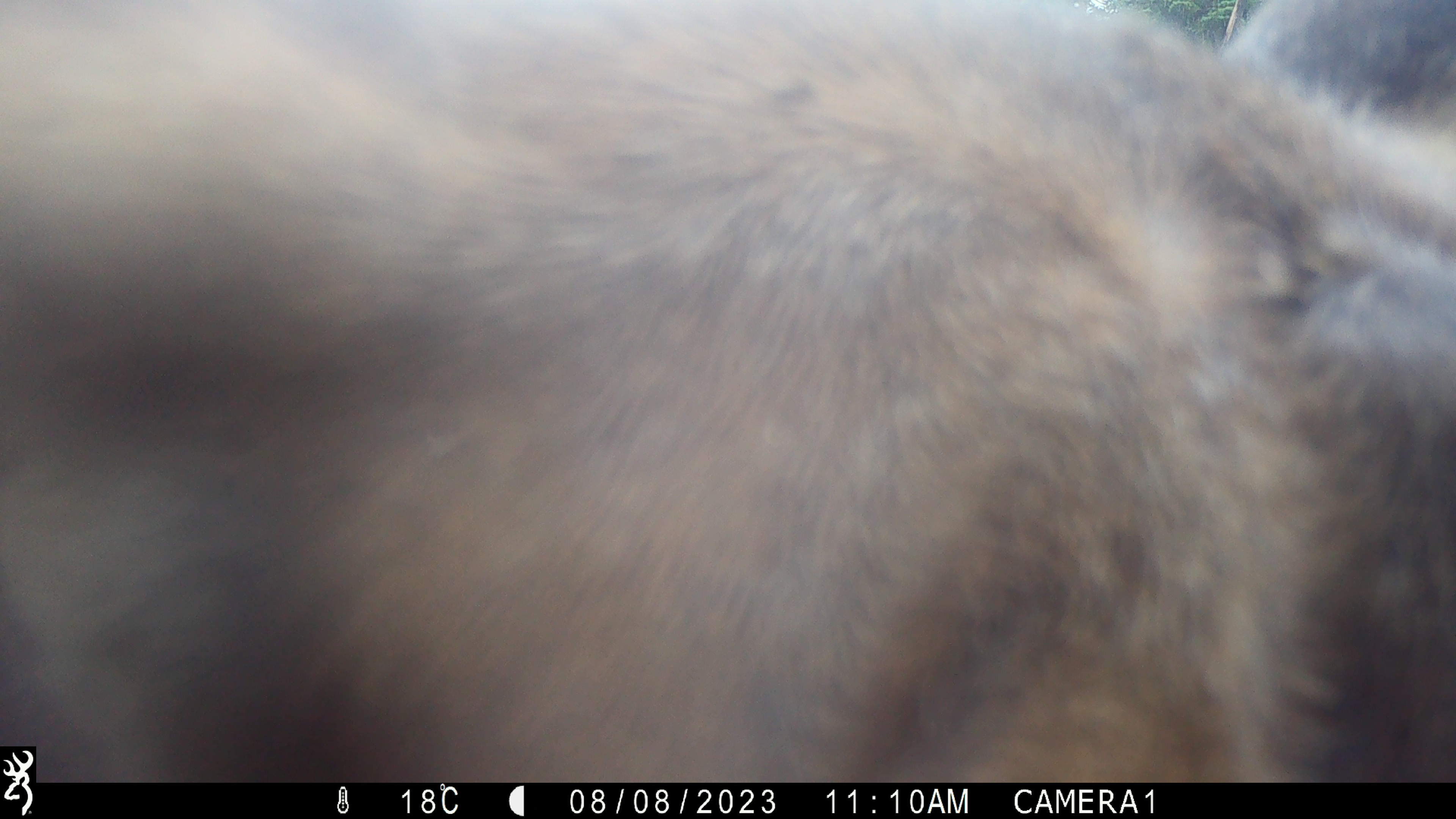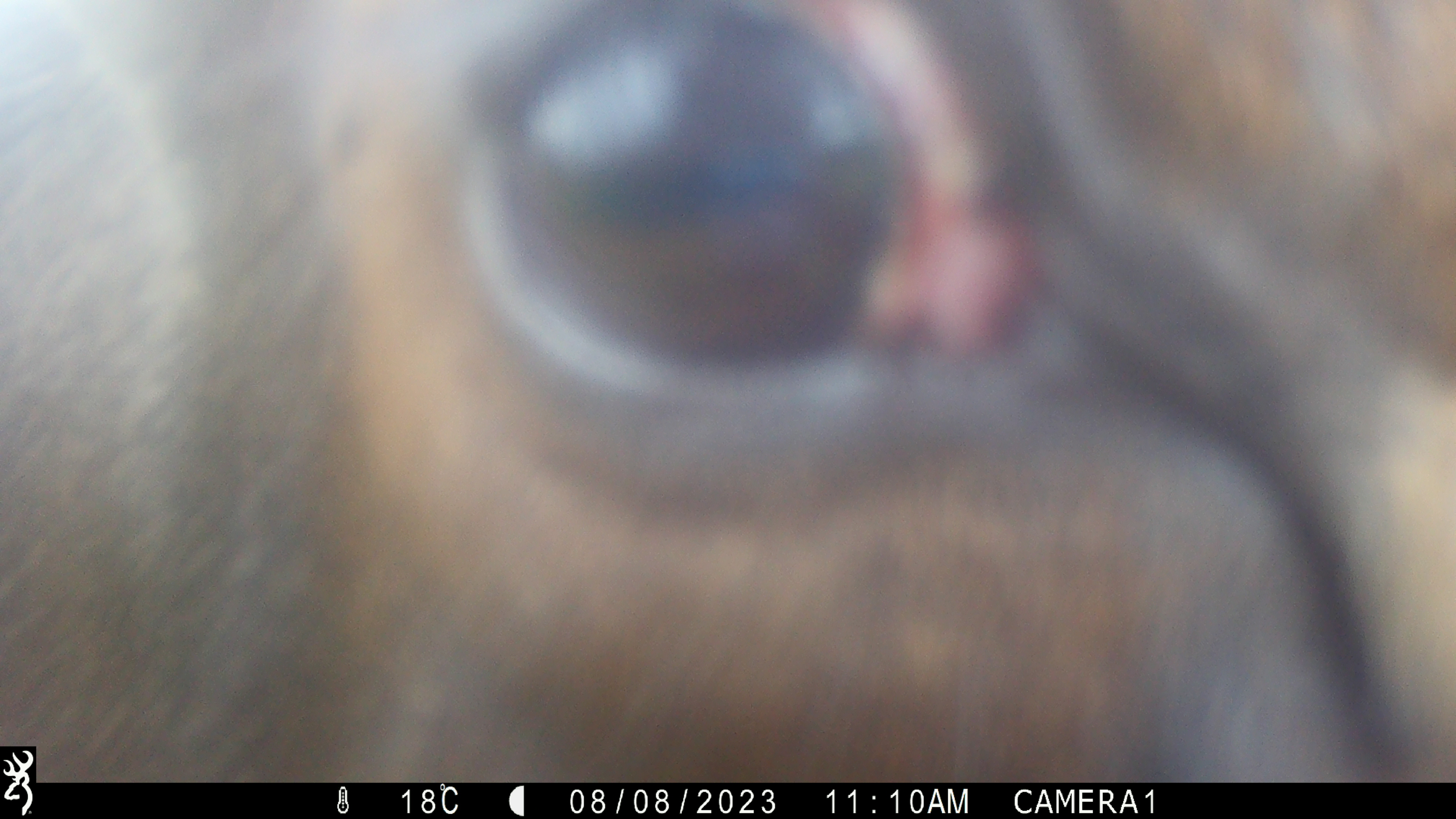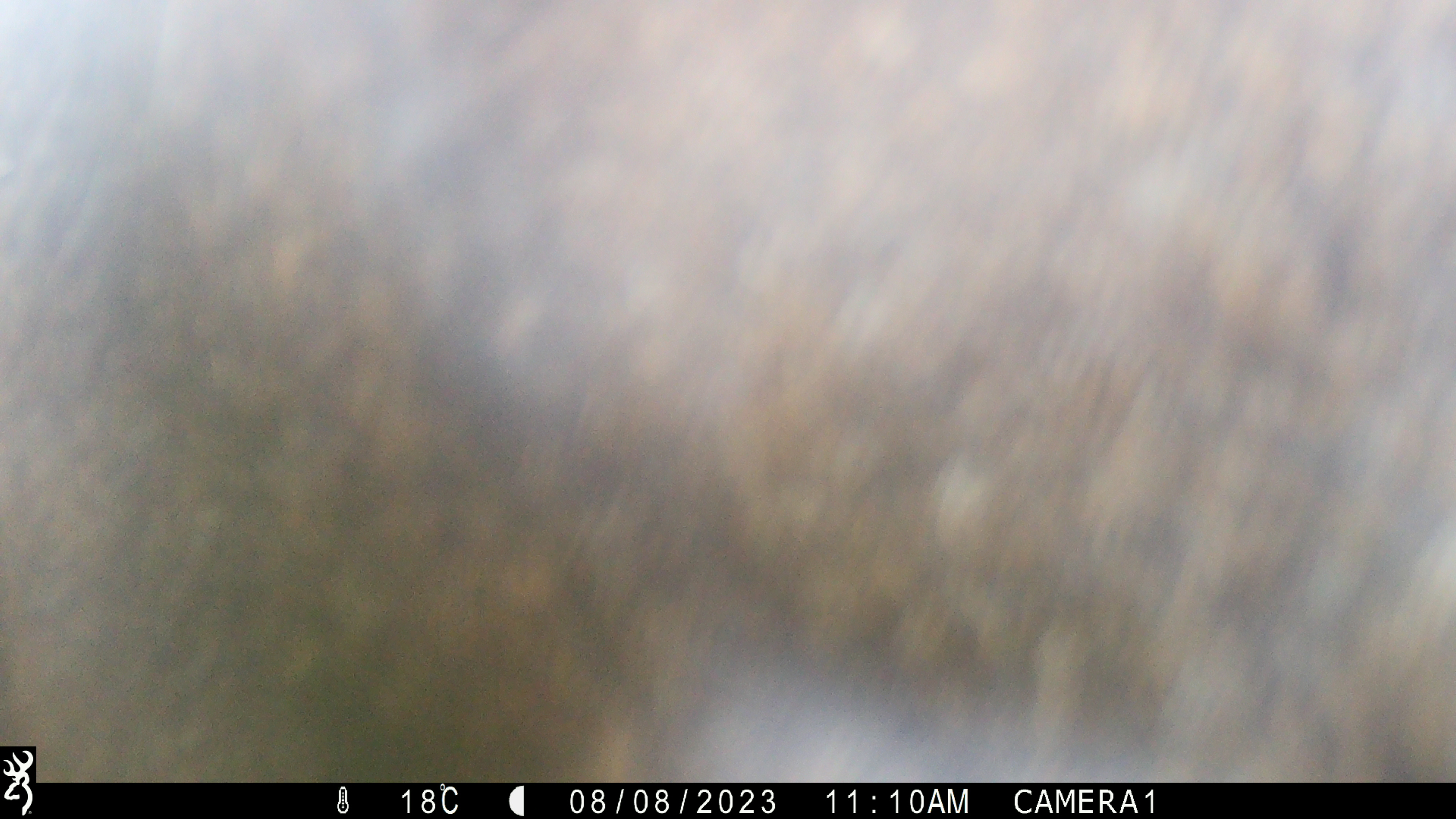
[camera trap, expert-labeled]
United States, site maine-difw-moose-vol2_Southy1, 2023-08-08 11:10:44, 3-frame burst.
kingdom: Animalia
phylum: Chordata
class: Mammalia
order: Artiodactyla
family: Cervidae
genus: Alces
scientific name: Alces alces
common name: moose